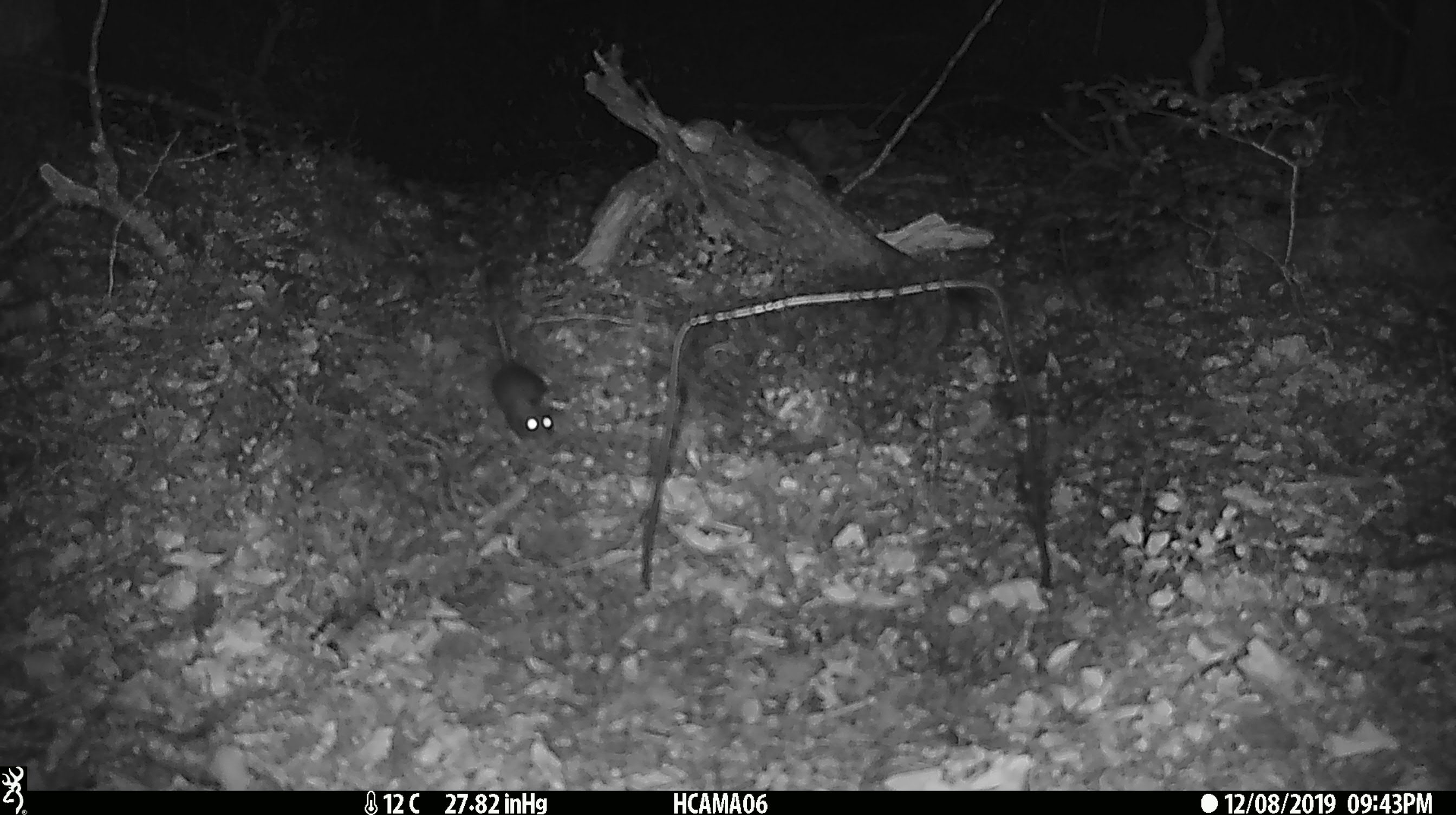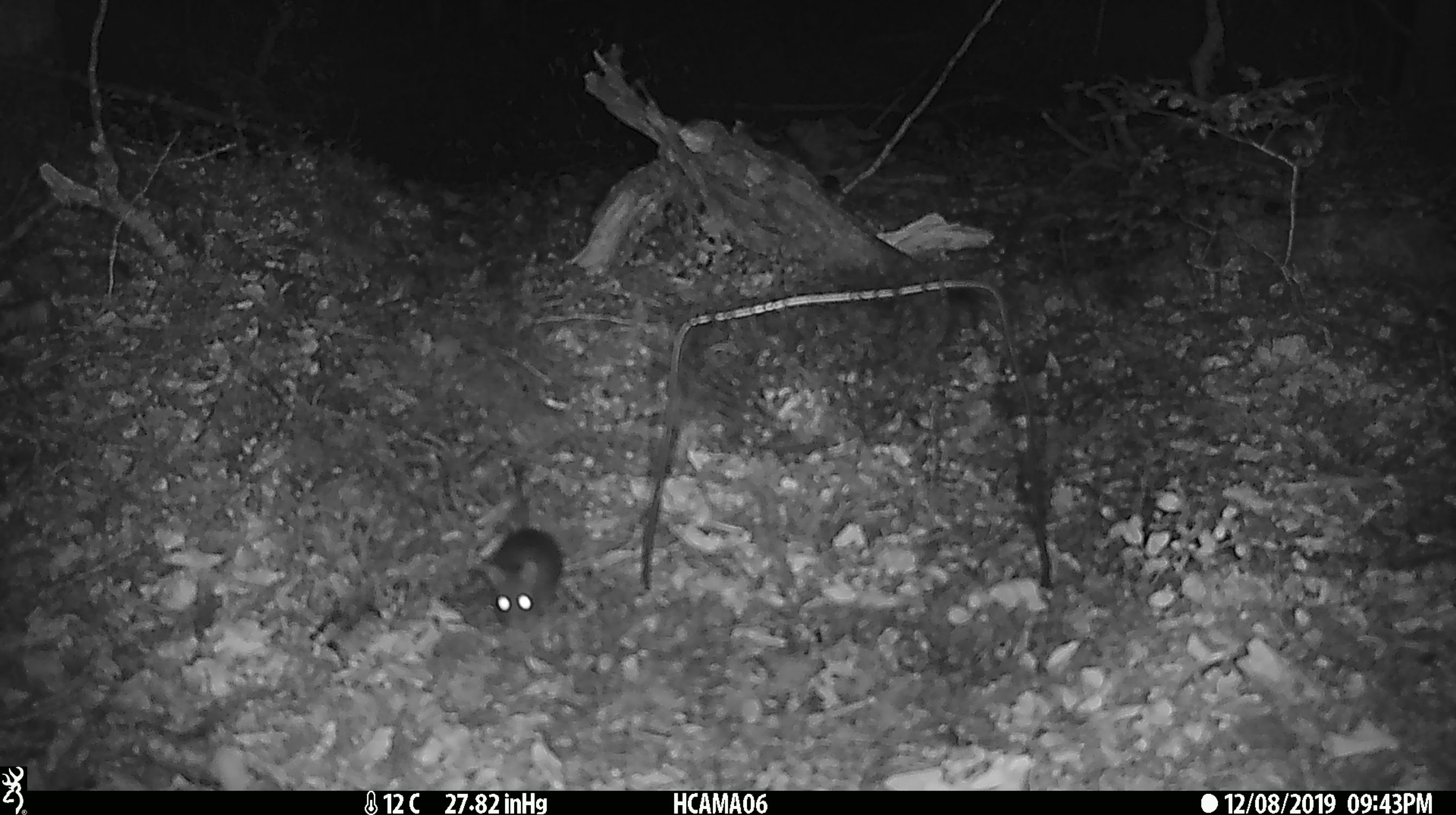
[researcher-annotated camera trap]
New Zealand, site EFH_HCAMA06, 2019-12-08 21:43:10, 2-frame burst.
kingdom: Animalia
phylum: Chordata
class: Mammalia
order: Rodentia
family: Muridae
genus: Mus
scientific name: Mus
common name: mouse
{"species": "mouse (Mus)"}